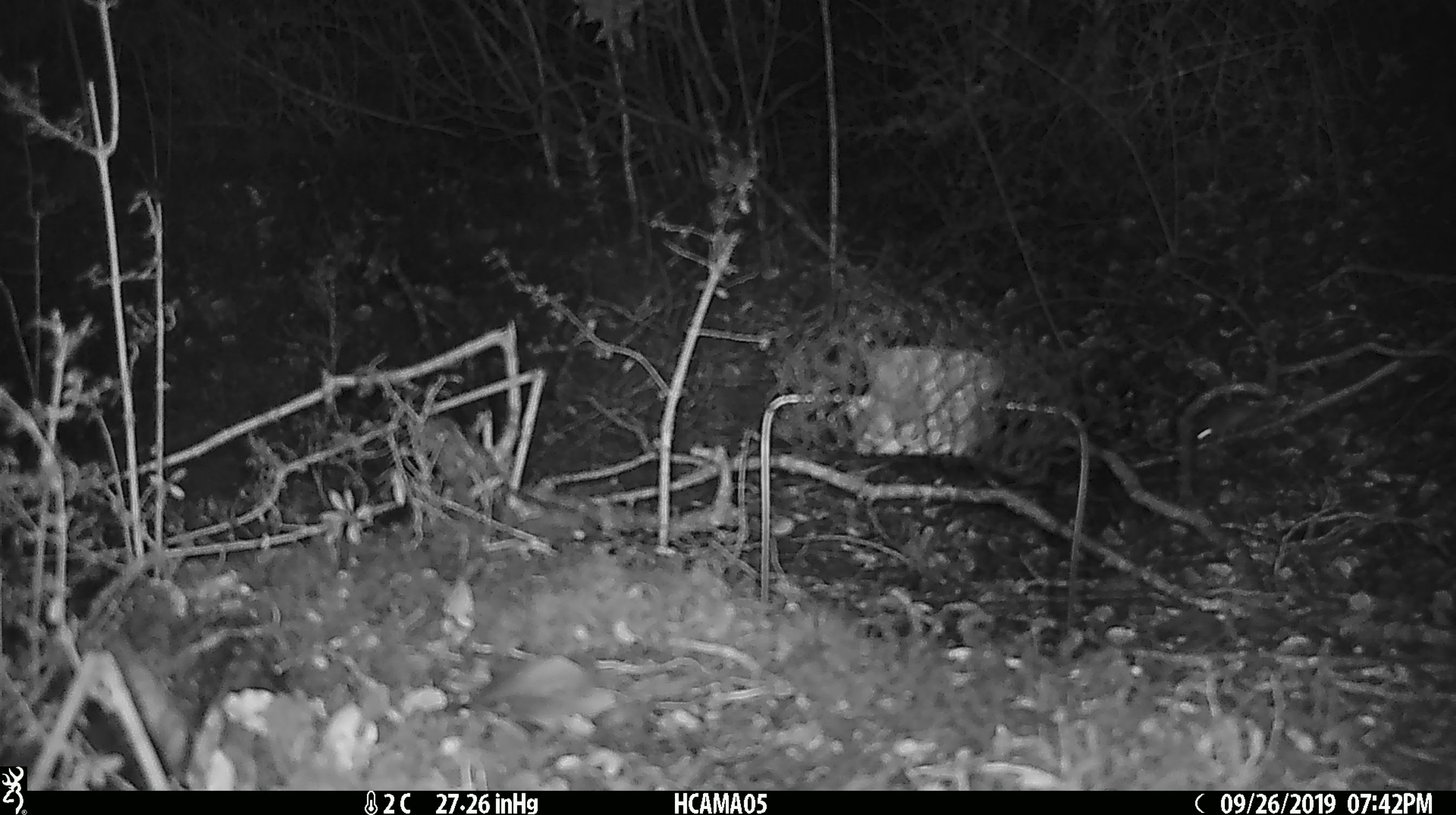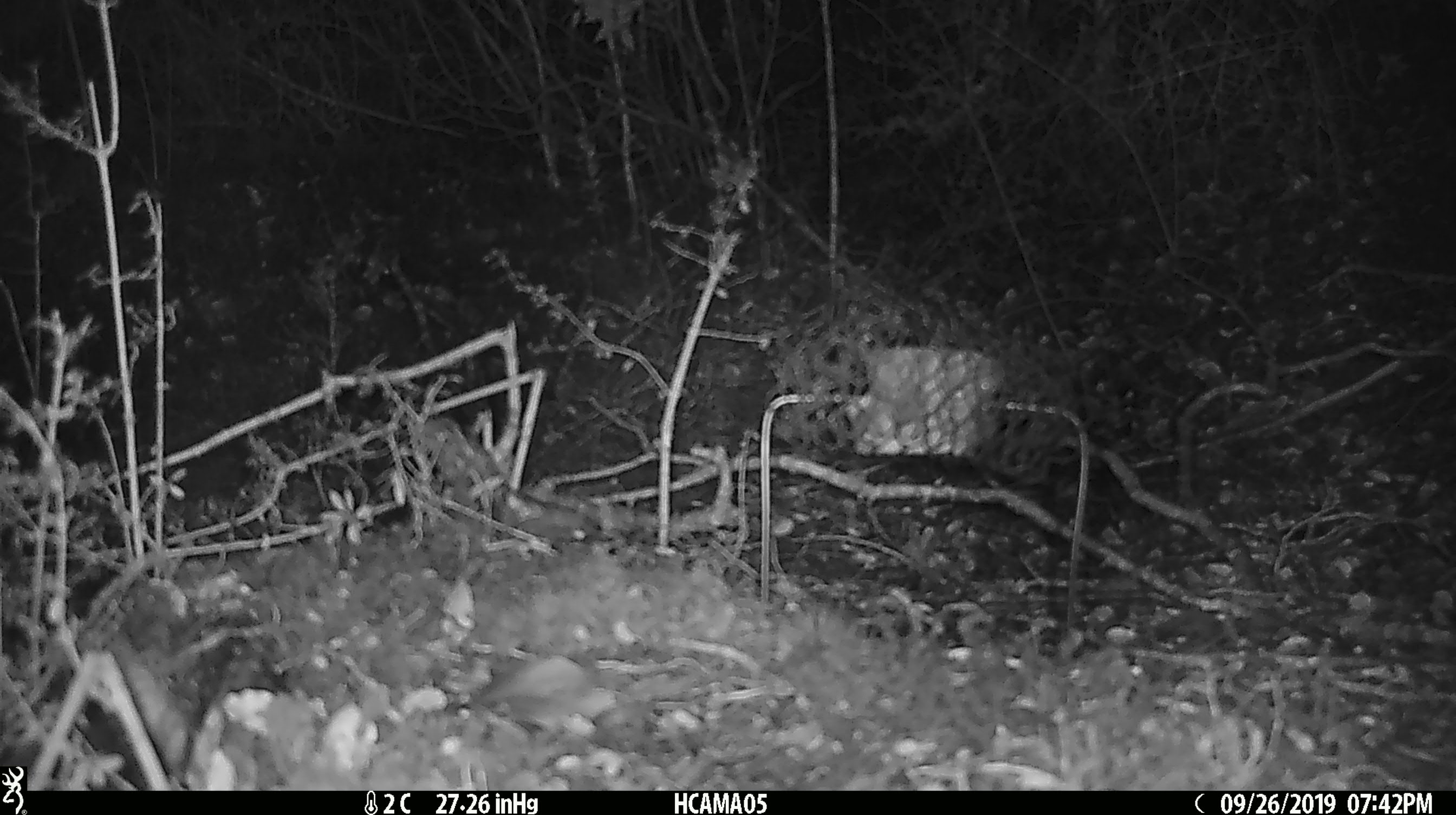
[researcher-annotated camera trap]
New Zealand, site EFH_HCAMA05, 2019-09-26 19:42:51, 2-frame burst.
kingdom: Animalia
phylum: Chordata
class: Mammalia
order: Rodentia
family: Muridae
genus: Mus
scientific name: Mus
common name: mouse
Mouse (Mus).